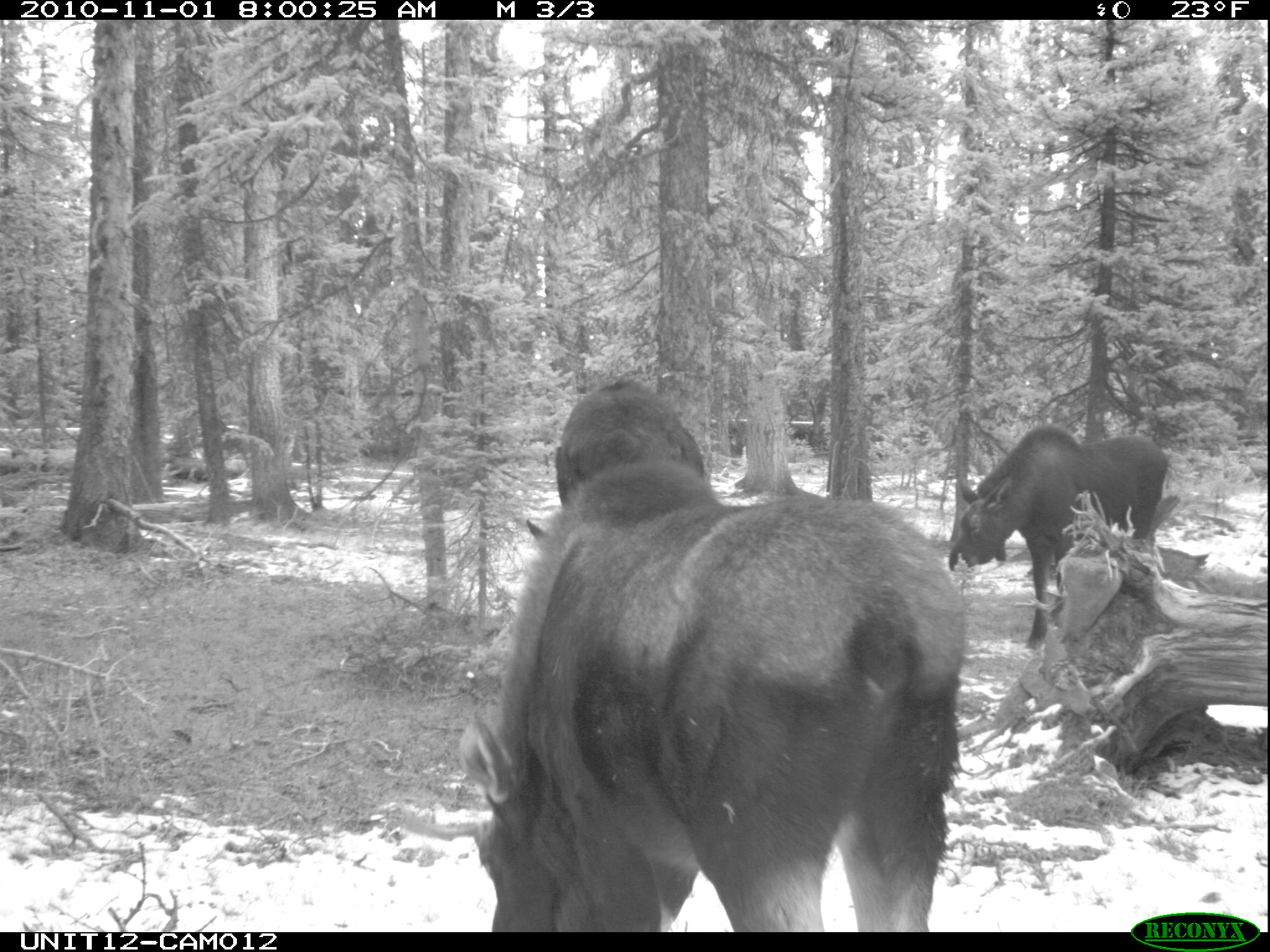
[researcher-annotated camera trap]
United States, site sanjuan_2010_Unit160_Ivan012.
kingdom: Animalia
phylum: Chordata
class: Mammalia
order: Artiodactyla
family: Cervidae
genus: Alces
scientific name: Alces alces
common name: moose